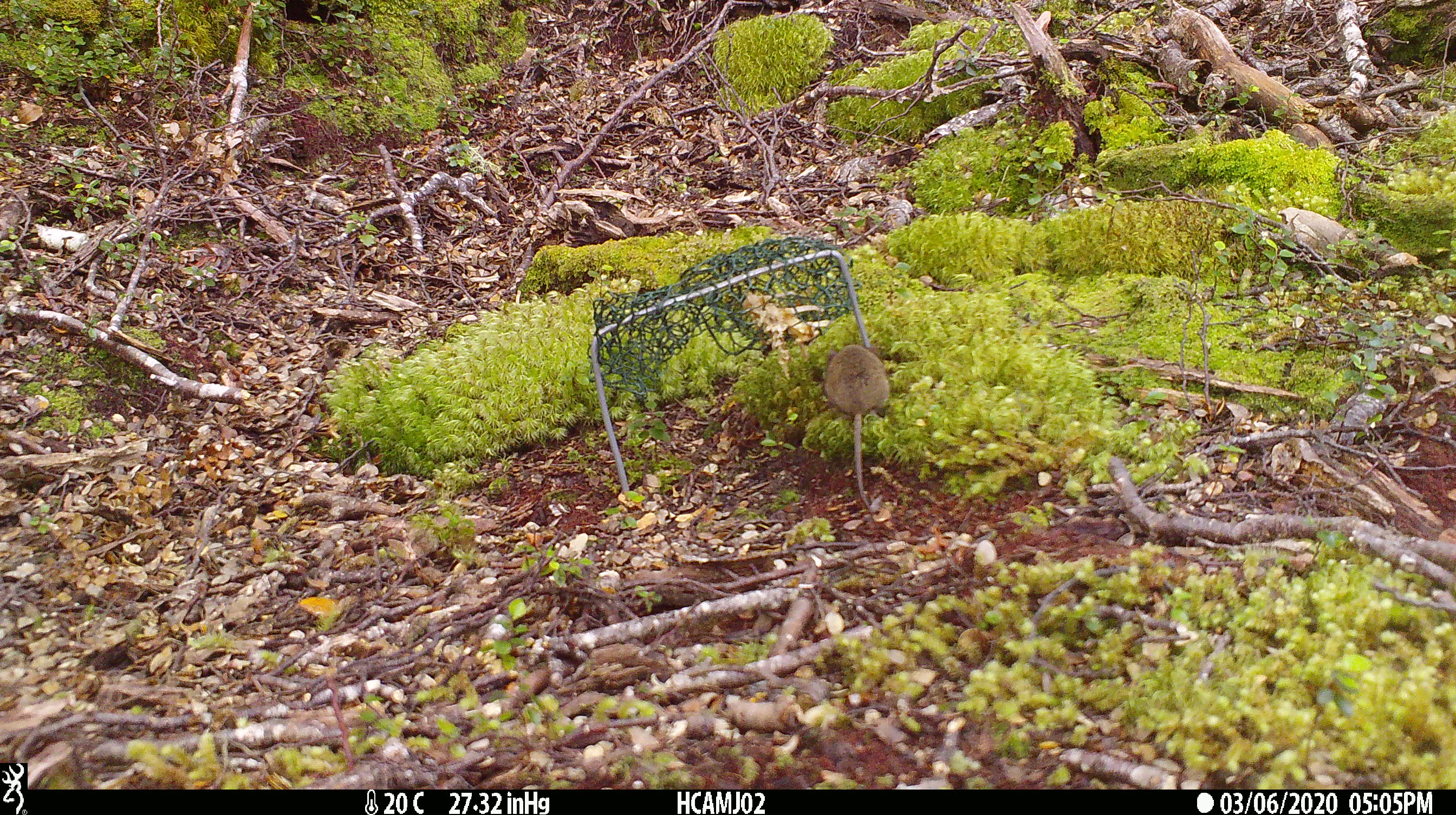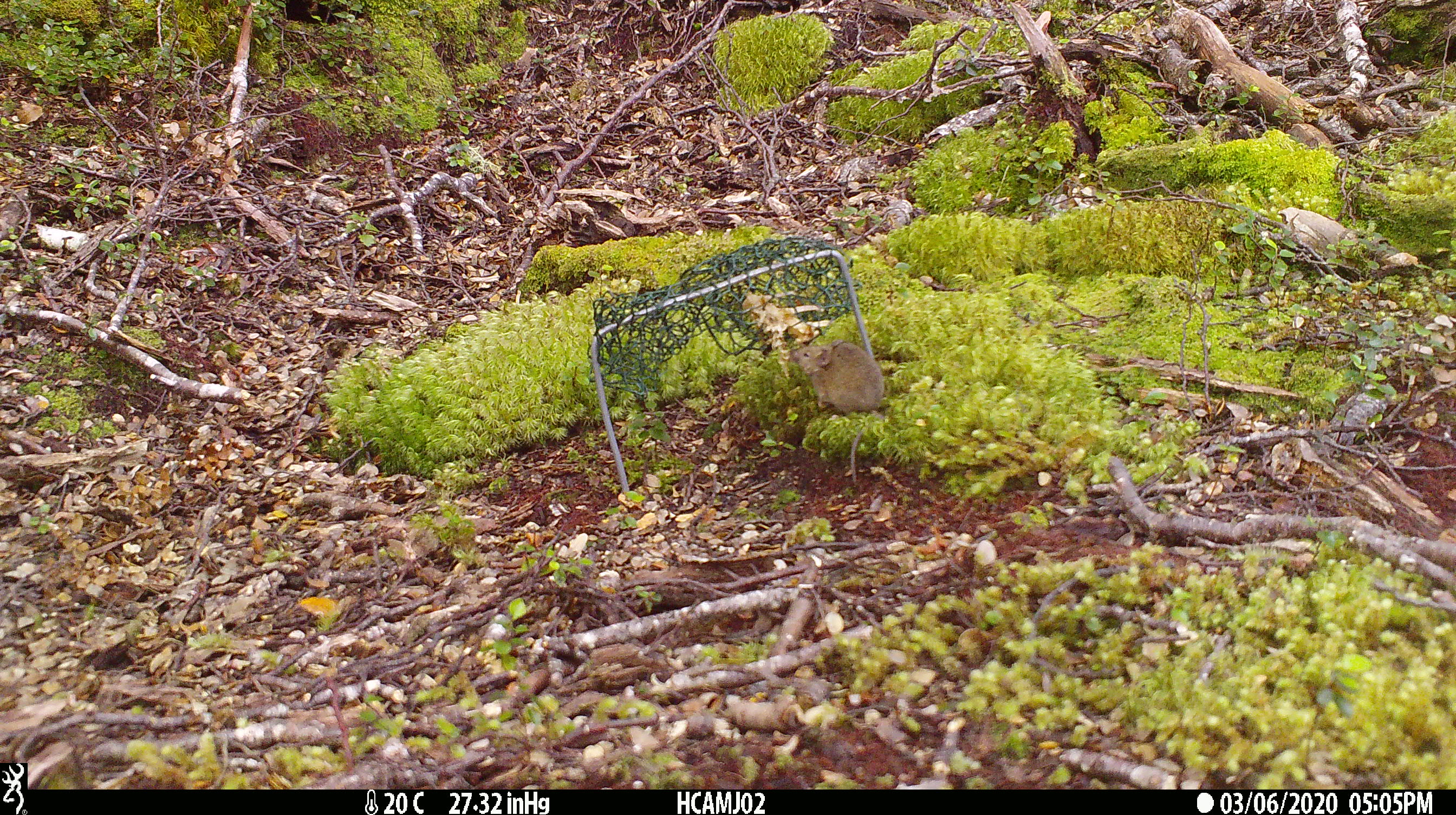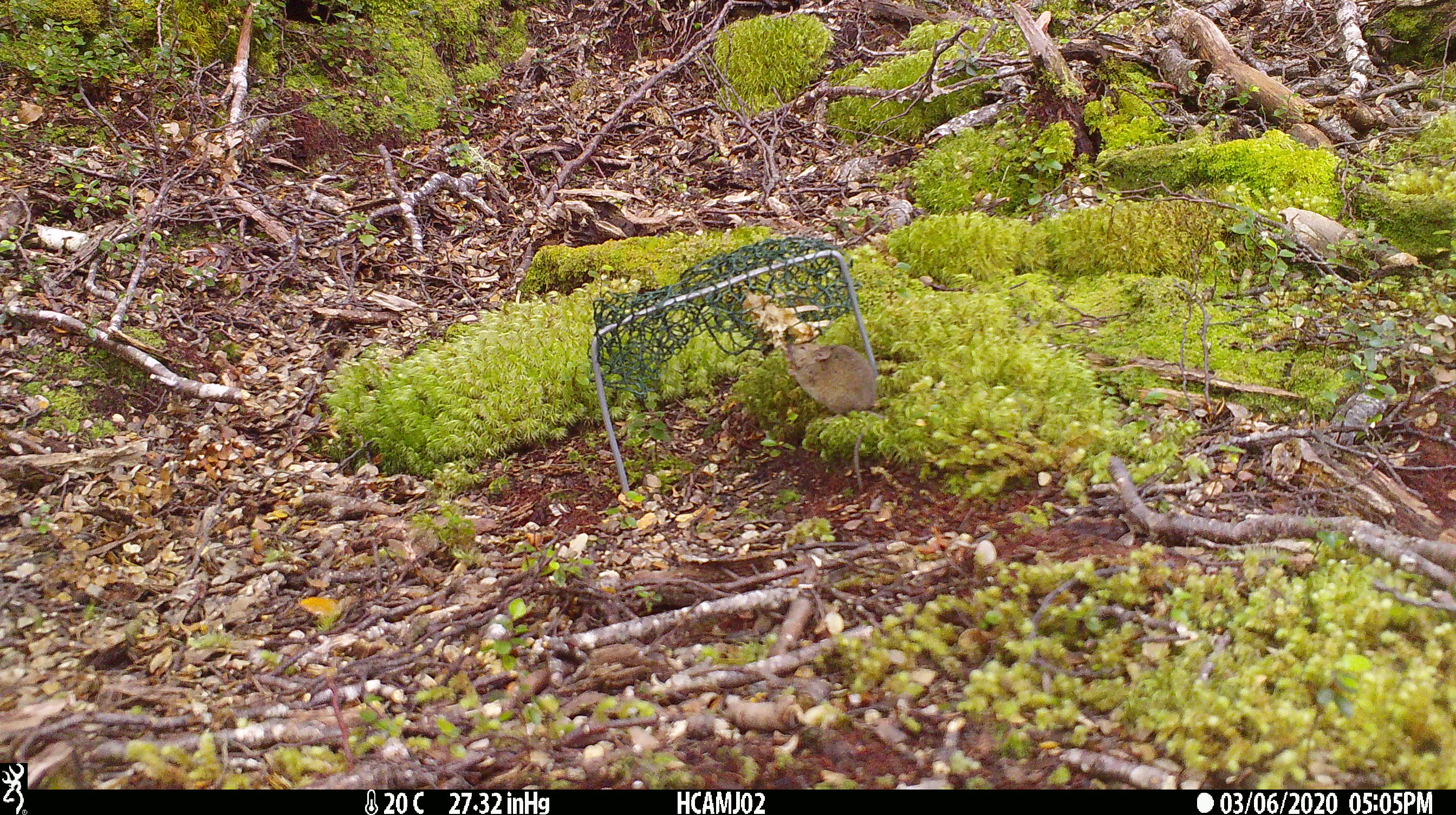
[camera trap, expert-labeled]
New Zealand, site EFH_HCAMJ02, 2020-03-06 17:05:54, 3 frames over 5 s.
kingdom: Animalia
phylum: Chordata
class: Mammalia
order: Rodentia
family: Muridae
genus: Mus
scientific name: Mus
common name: mouse